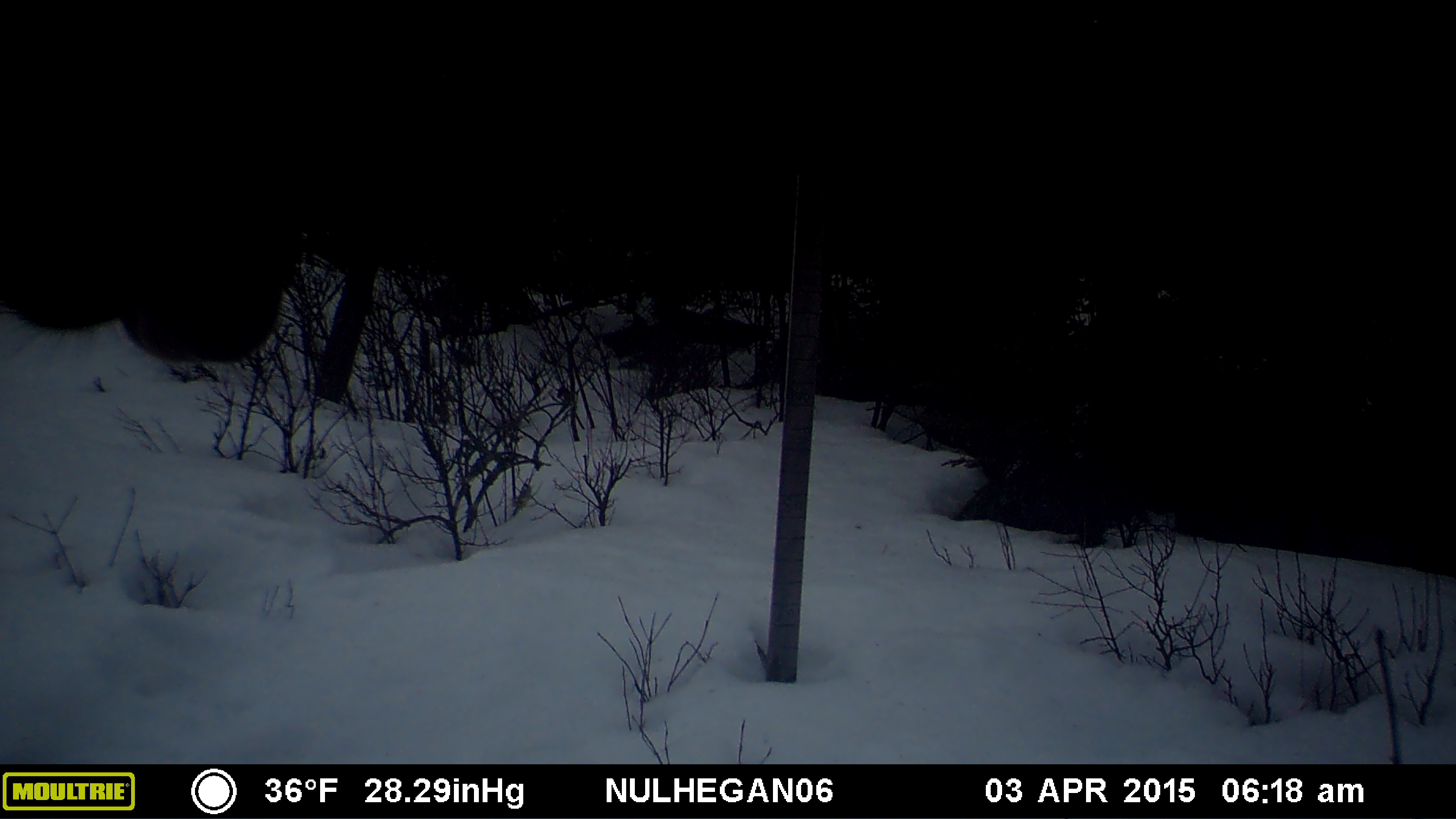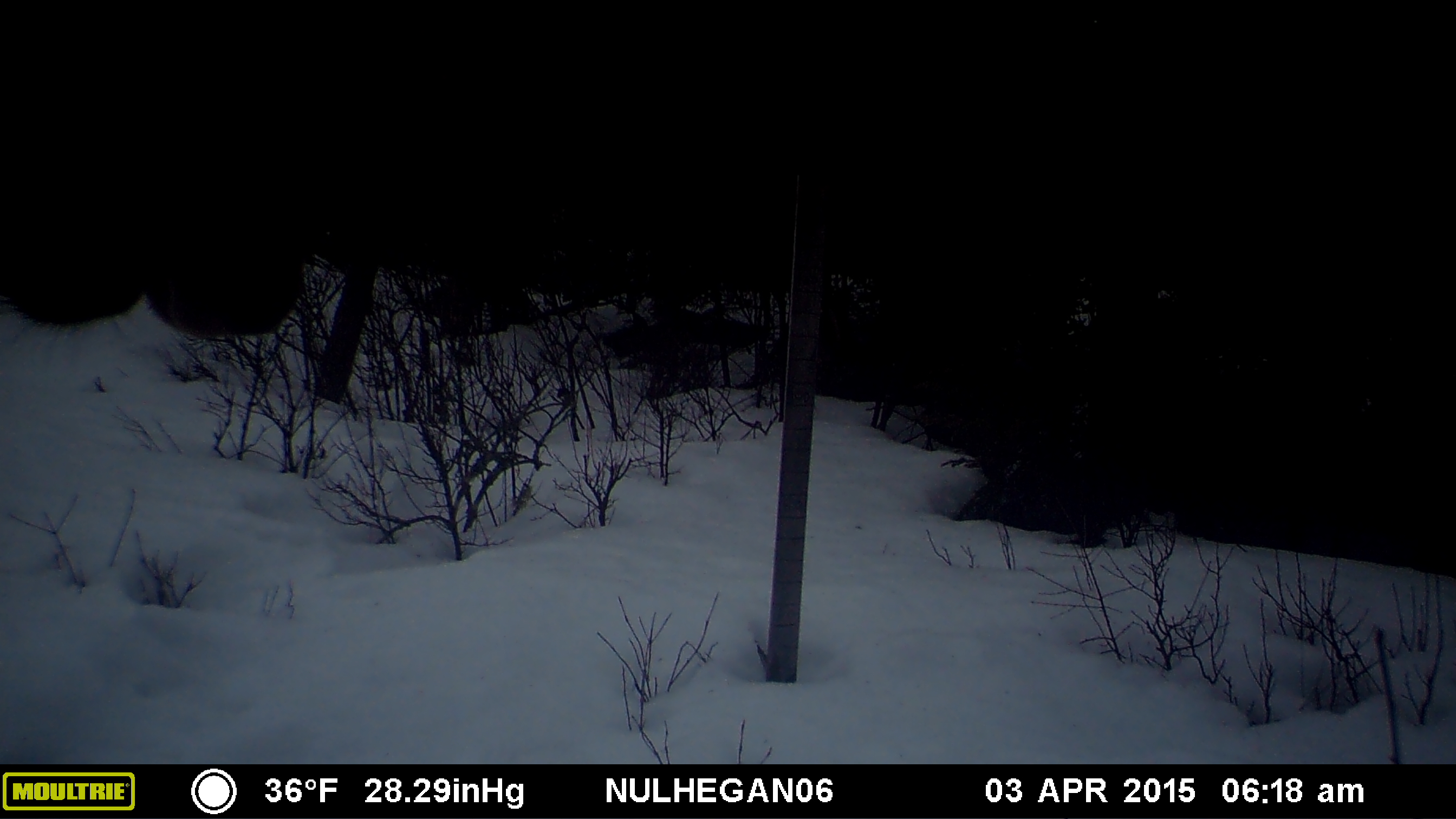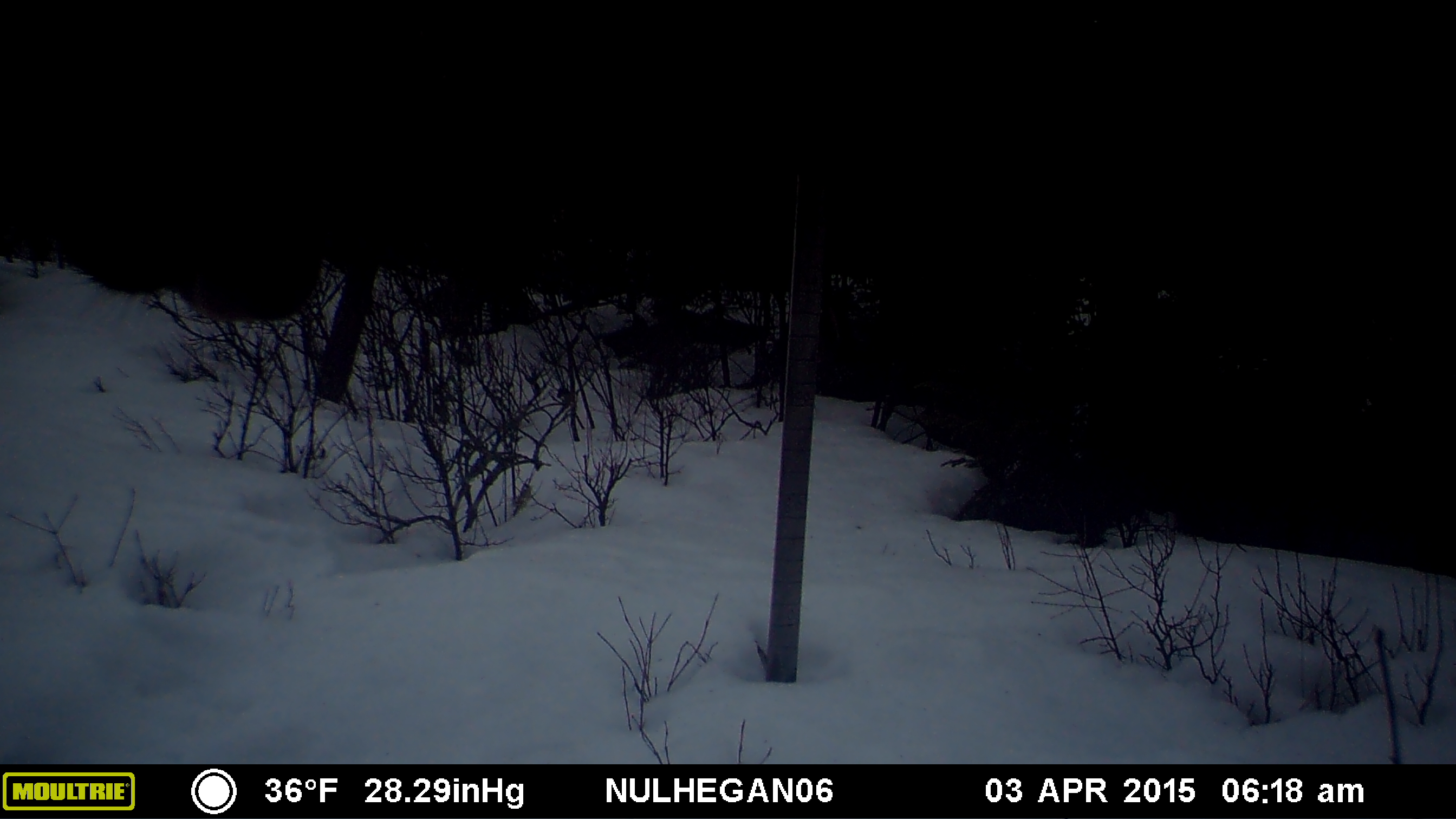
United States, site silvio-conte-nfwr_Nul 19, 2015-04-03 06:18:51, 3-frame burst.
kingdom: Animalia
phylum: Chordata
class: Mammalia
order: Artiodactyla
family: Cervidae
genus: Alces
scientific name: Alces alces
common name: moose